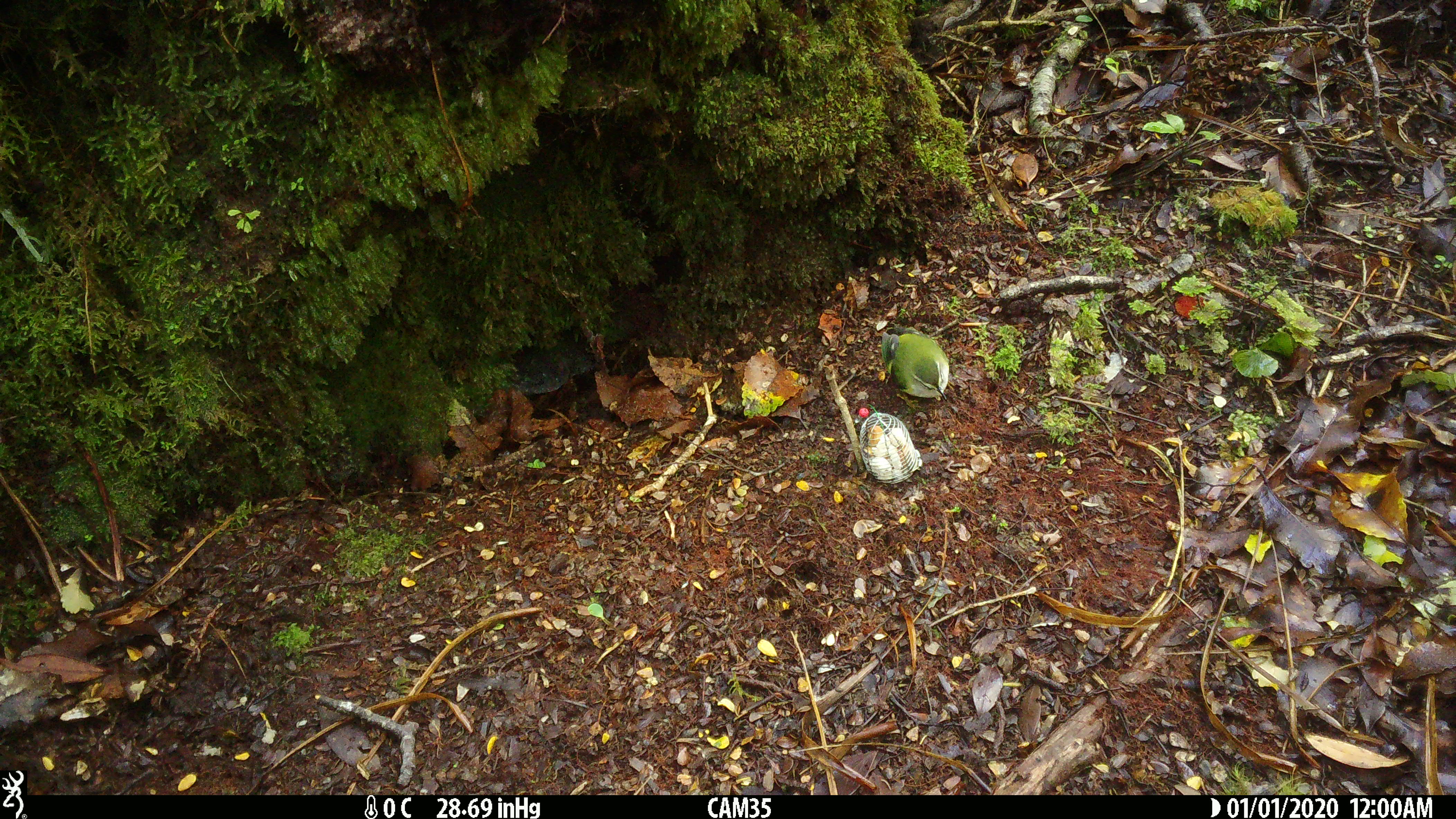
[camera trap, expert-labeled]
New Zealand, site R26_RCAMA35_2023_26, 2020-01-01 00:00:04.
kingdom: Animalia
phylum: Chordata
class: Aves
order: Passeriformes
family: Acanthisittidae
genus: Acanthisitta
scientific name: Acanthisitta chloris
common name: rifleman